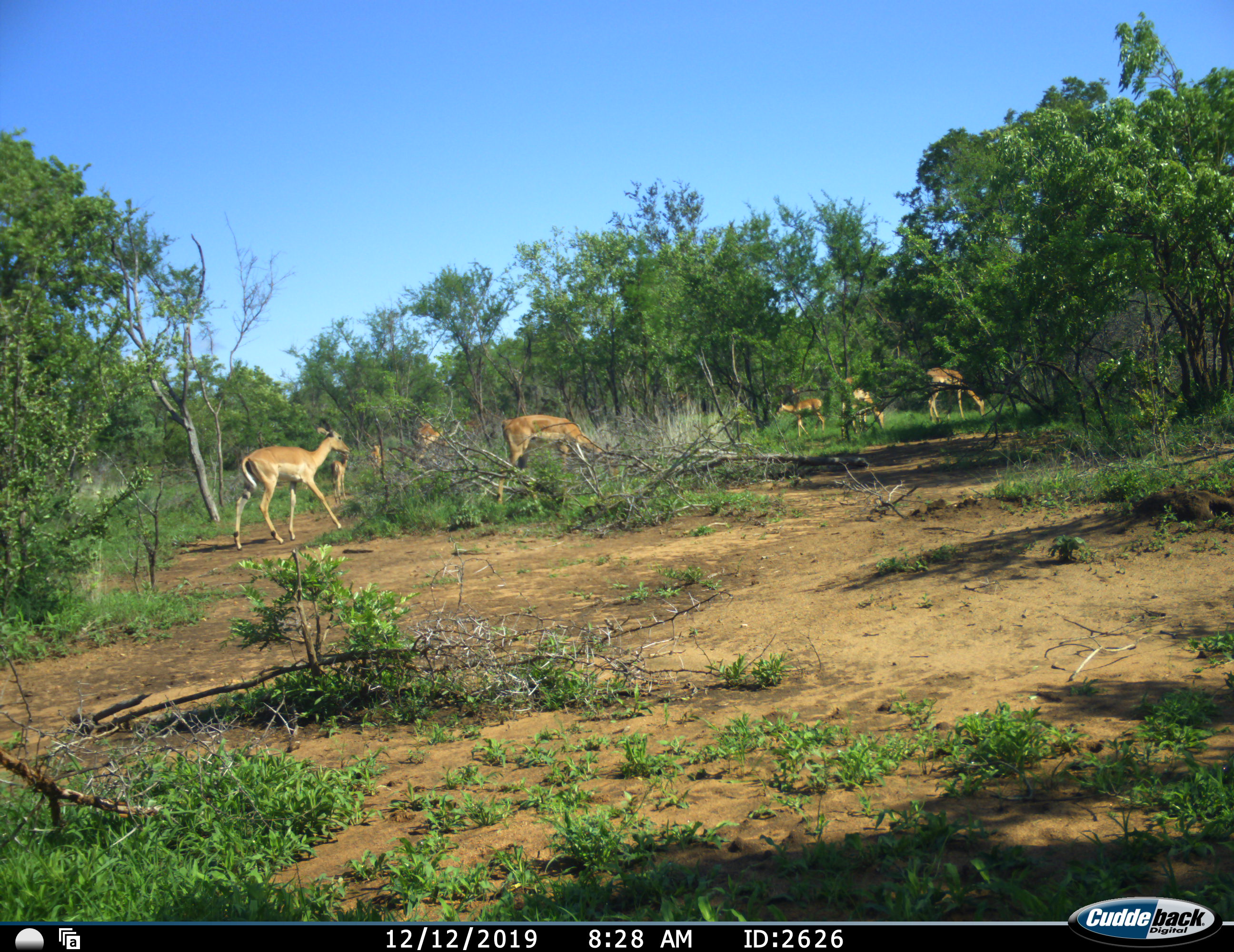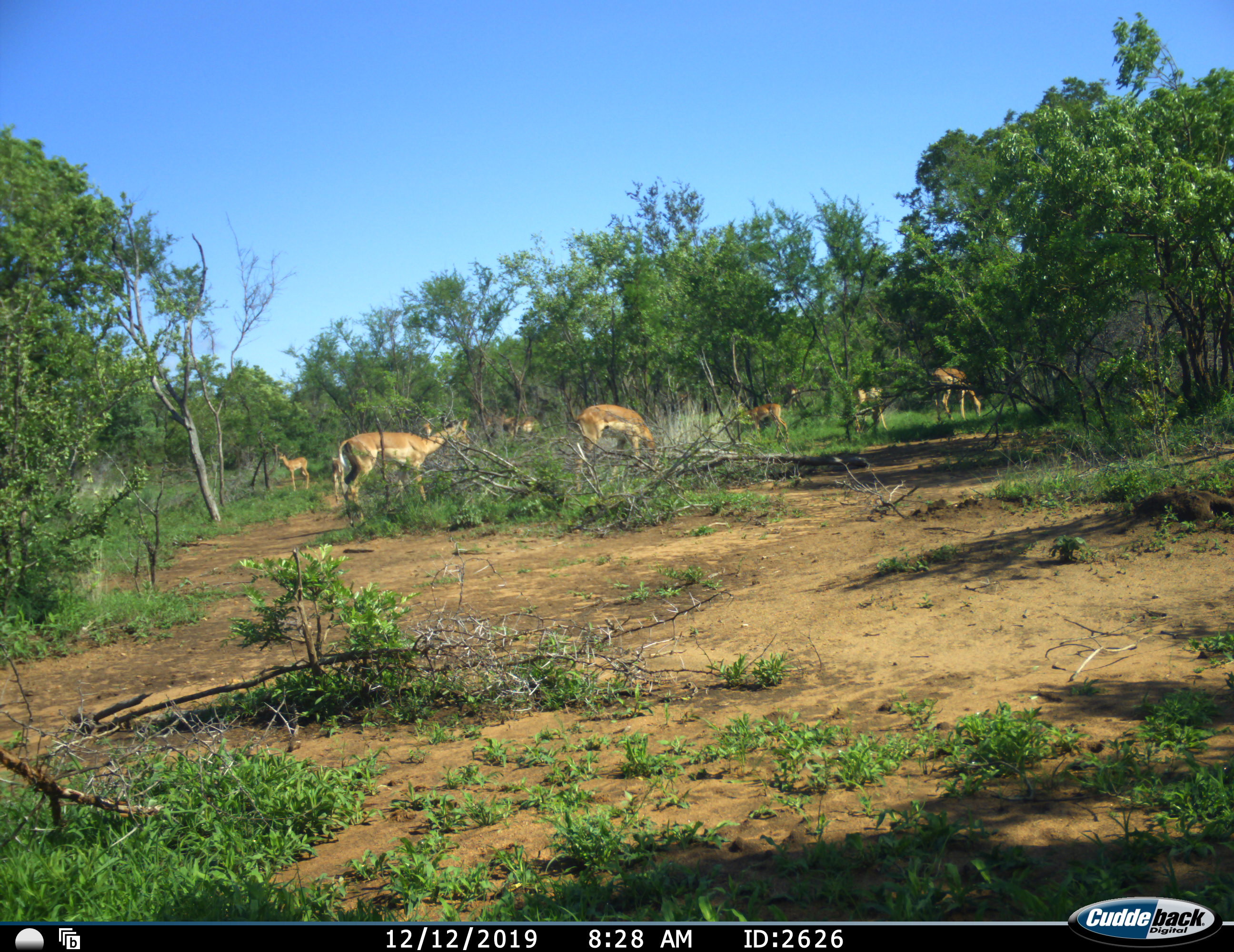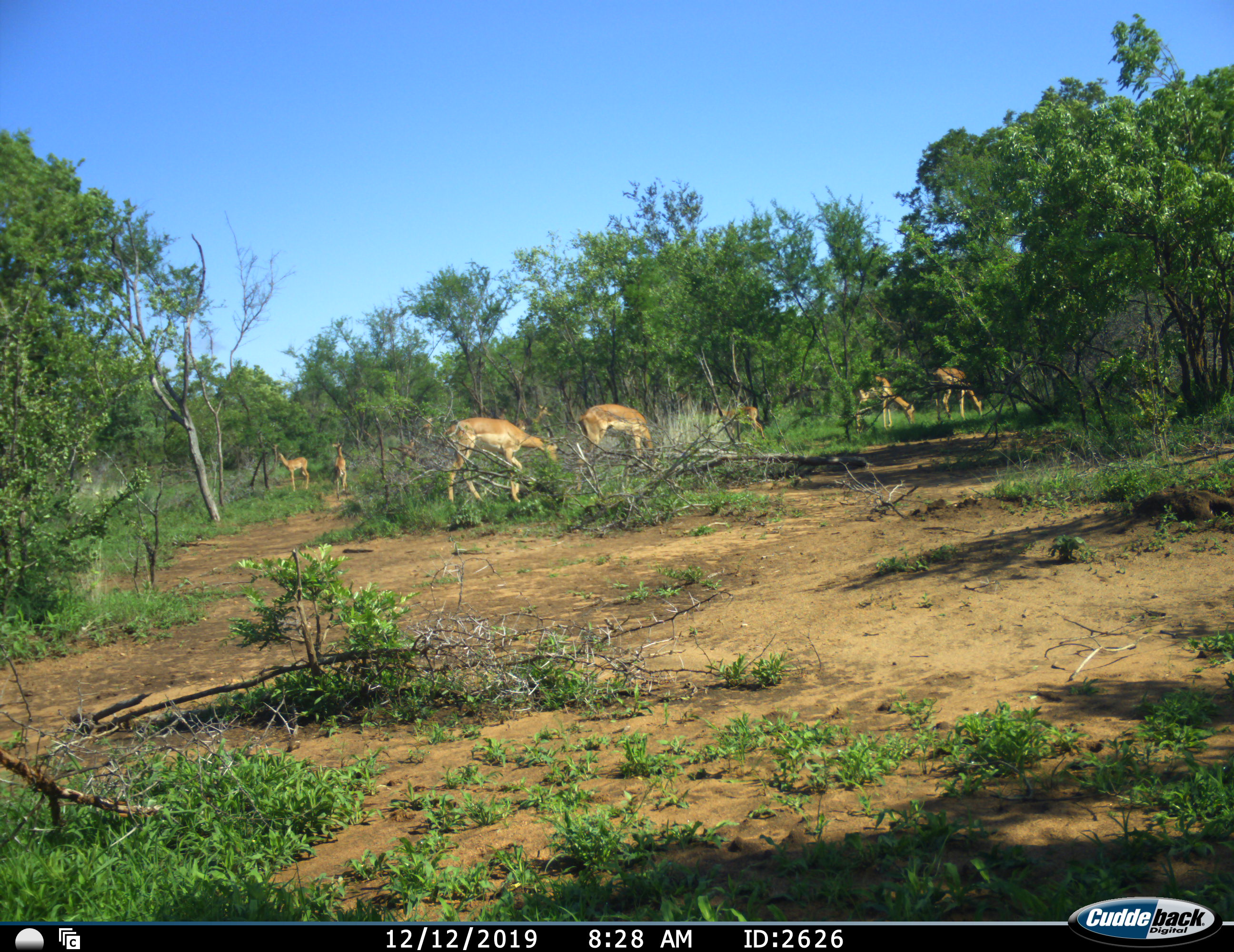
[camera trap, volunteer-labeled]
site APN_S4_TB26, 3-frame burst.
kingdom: Animalia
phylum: Chordata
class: Mammalia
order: Artiodactyla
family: Bovidae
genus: Aepyceros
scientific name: Aepyceros melampus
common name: impala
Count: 10.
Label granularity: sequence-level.